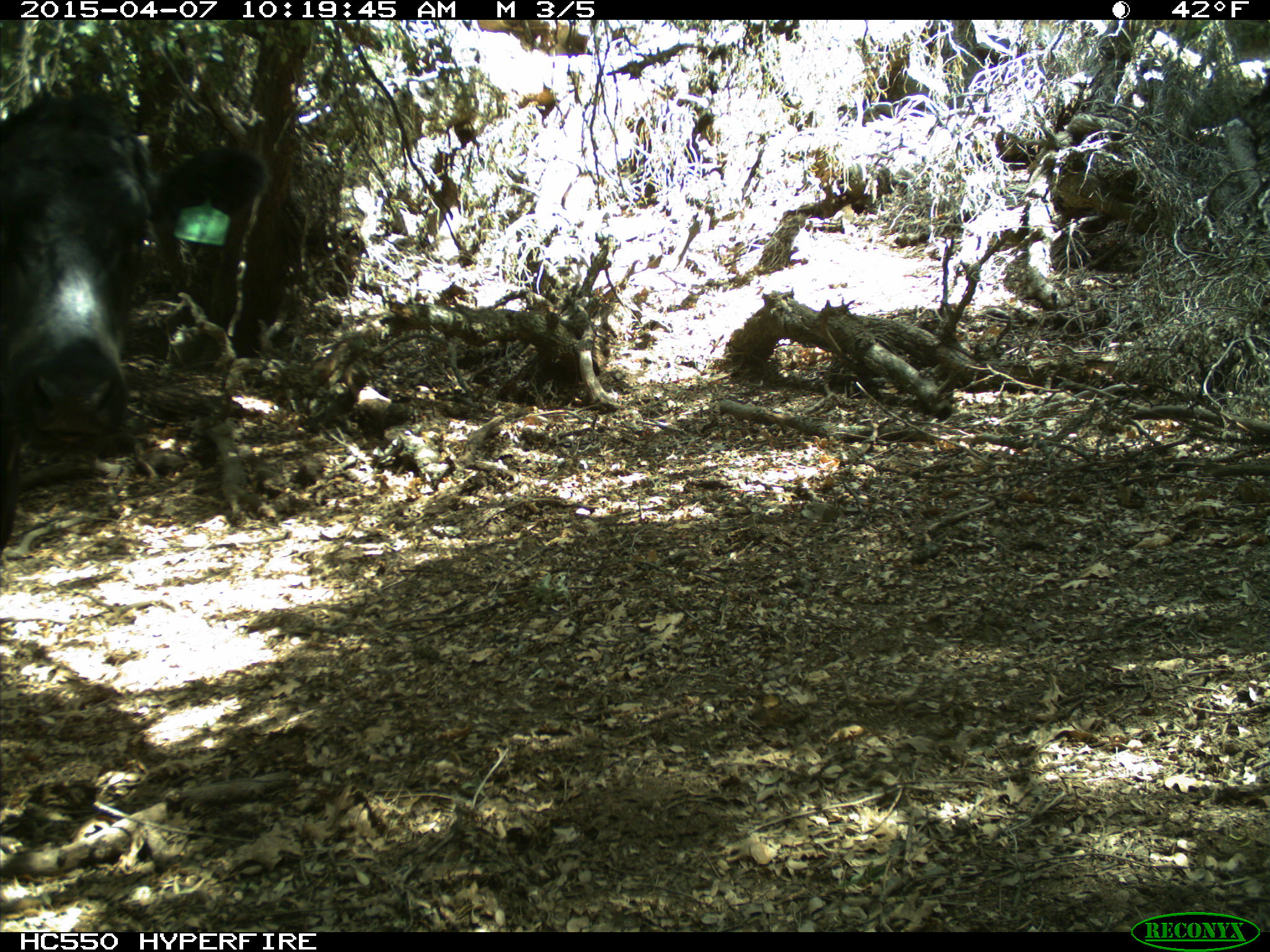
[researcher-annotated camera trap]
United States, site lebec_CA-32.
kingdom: Animalia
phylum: Chordata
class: Mammalia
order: Artiodactyla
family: Bovidae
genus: Bos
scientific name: Bos taurus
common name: domestic cow